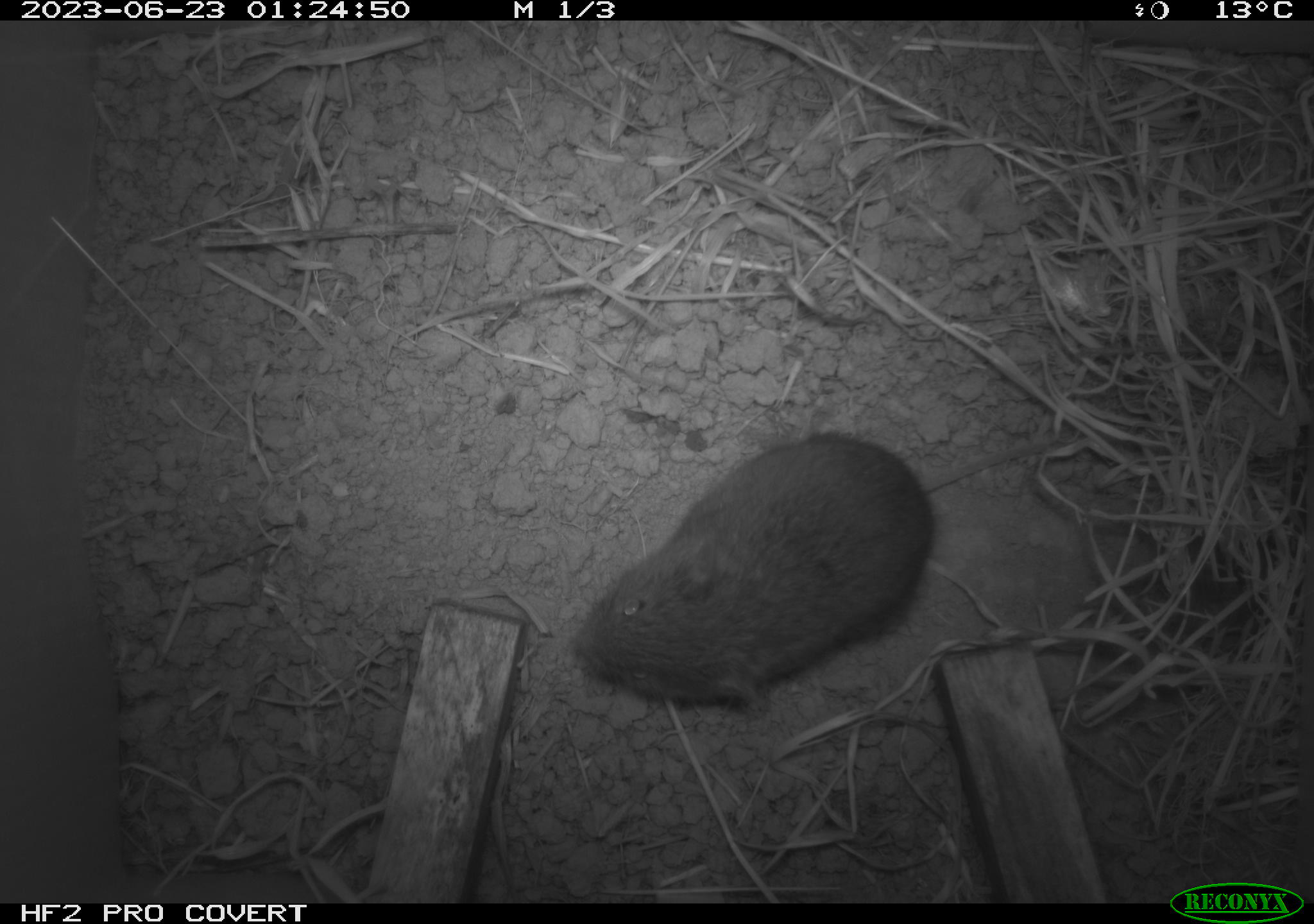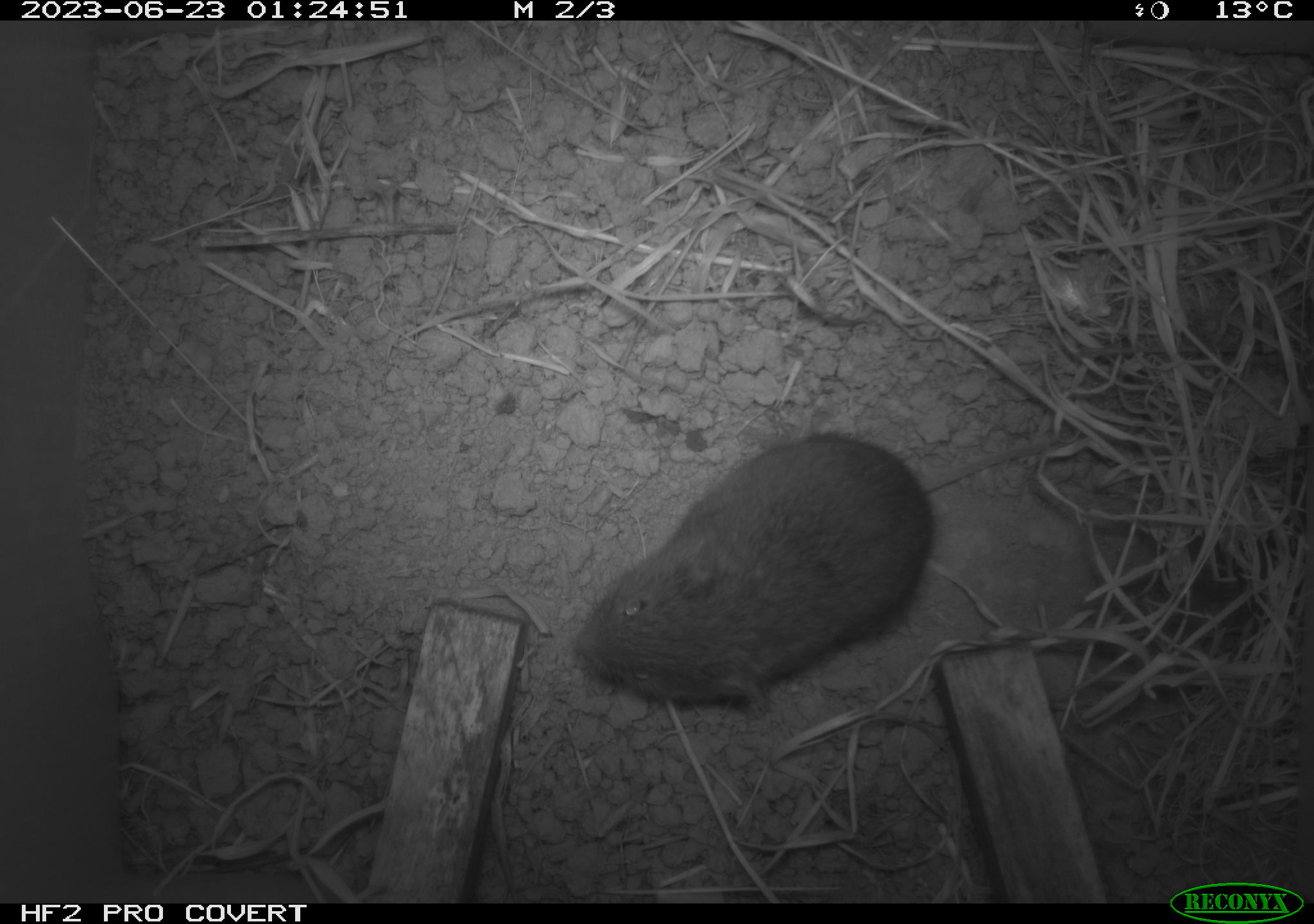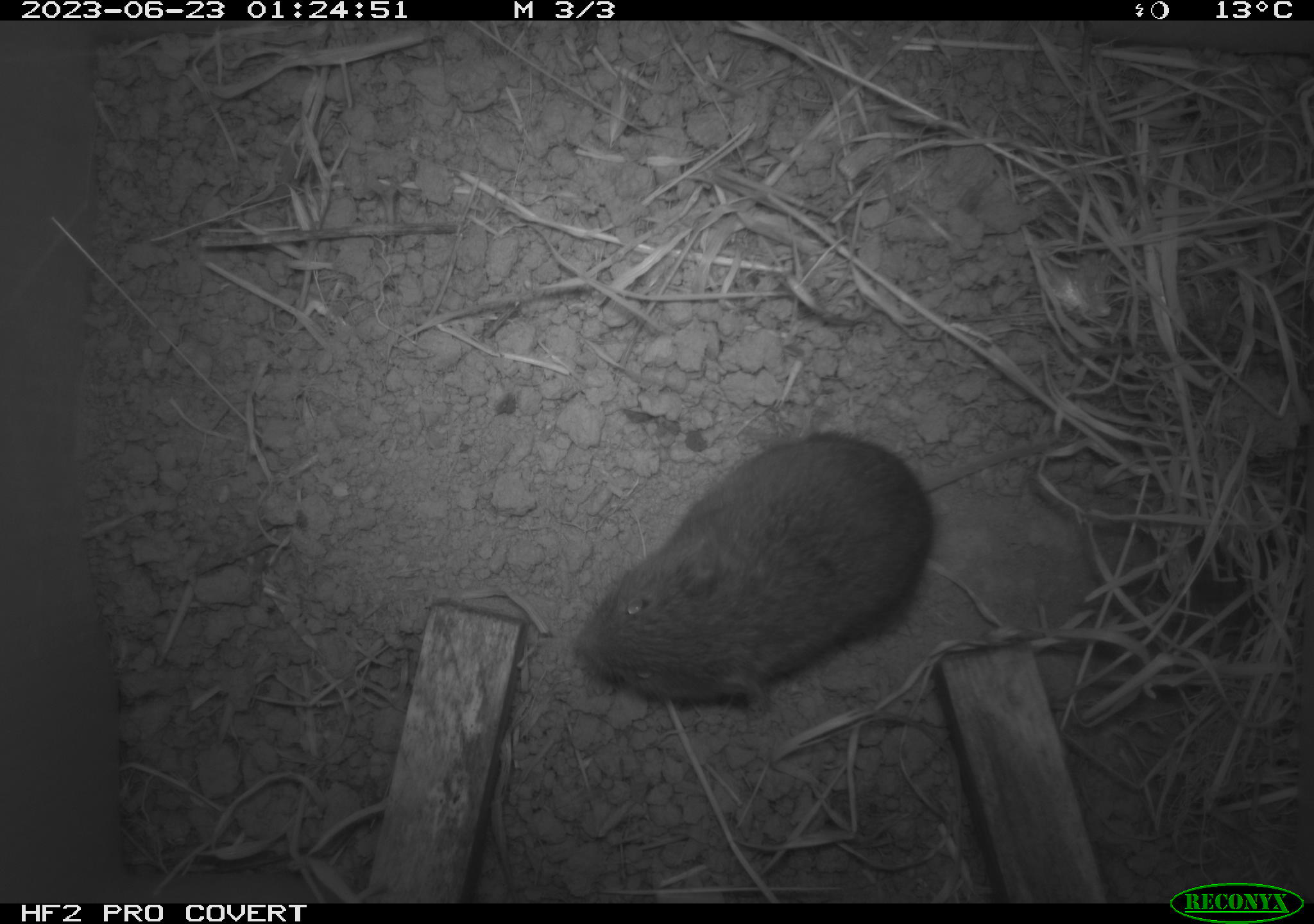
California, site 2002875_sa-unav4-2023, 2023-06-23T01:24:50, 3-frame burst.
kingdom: Animalia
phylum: Chordata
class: Mammalia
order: Rodentia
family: Cricetidae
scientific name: Arvicolinae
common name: voles, lemmings, and muskrats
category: arvicolinae subfamily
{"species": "arvicolinae subfamily (voles, lemmings, and muskrats) (Arvicolinae)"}